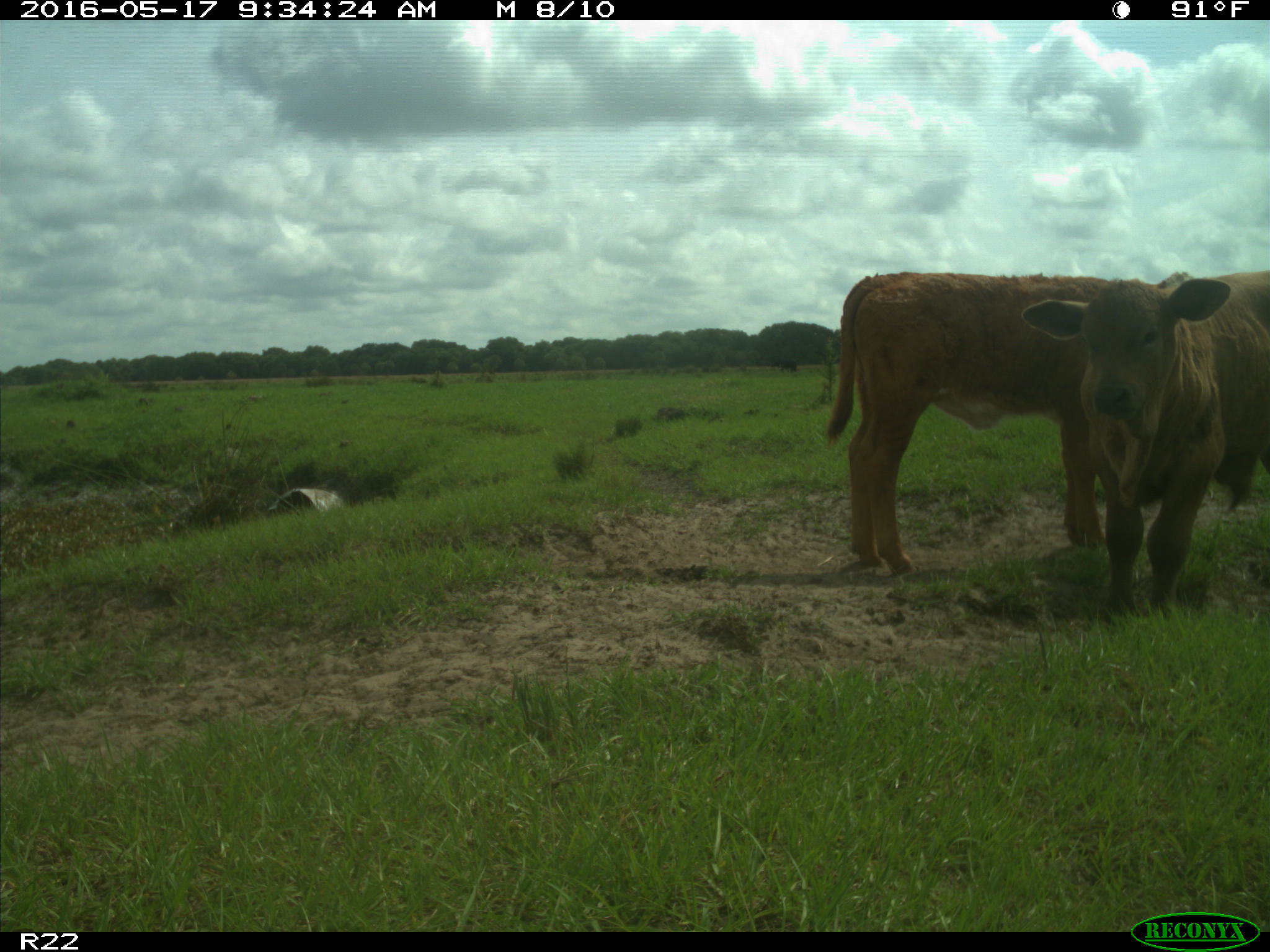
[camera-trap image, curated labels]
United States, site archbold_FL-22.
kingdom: Animalia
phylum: Chordata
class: Mammalia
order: Artiodactyla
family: Bovidae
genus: Bos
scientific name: Bos taurus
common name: domestic cow